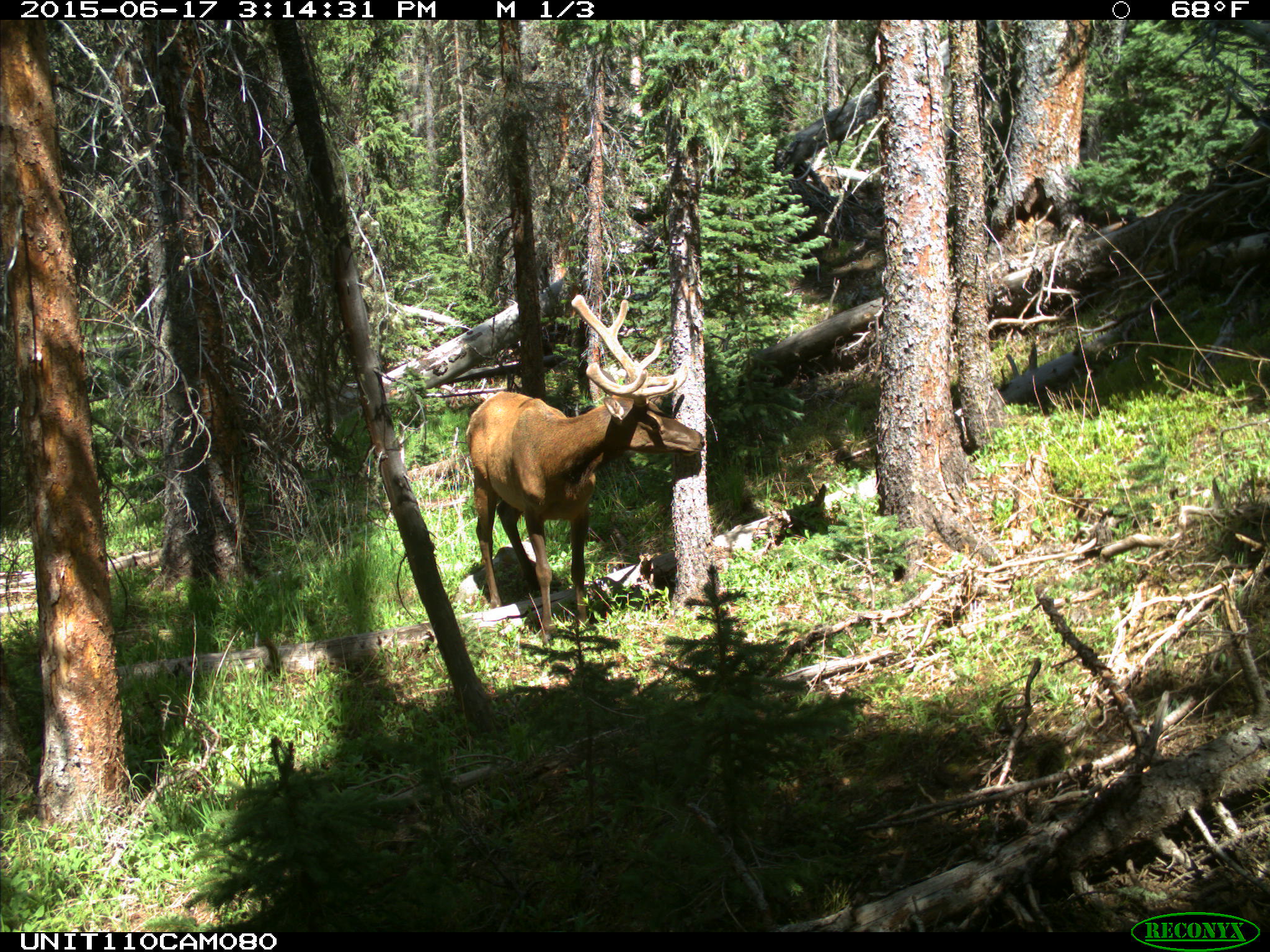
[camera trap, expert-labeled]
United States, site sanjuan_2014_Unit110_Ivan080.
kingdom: Animalia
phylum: Chordata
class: Mammalia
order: Artiodactyla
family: Cervidae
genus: Cervus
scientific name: Cervus elaphus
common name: red deer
Cervus elaphus (red deer).